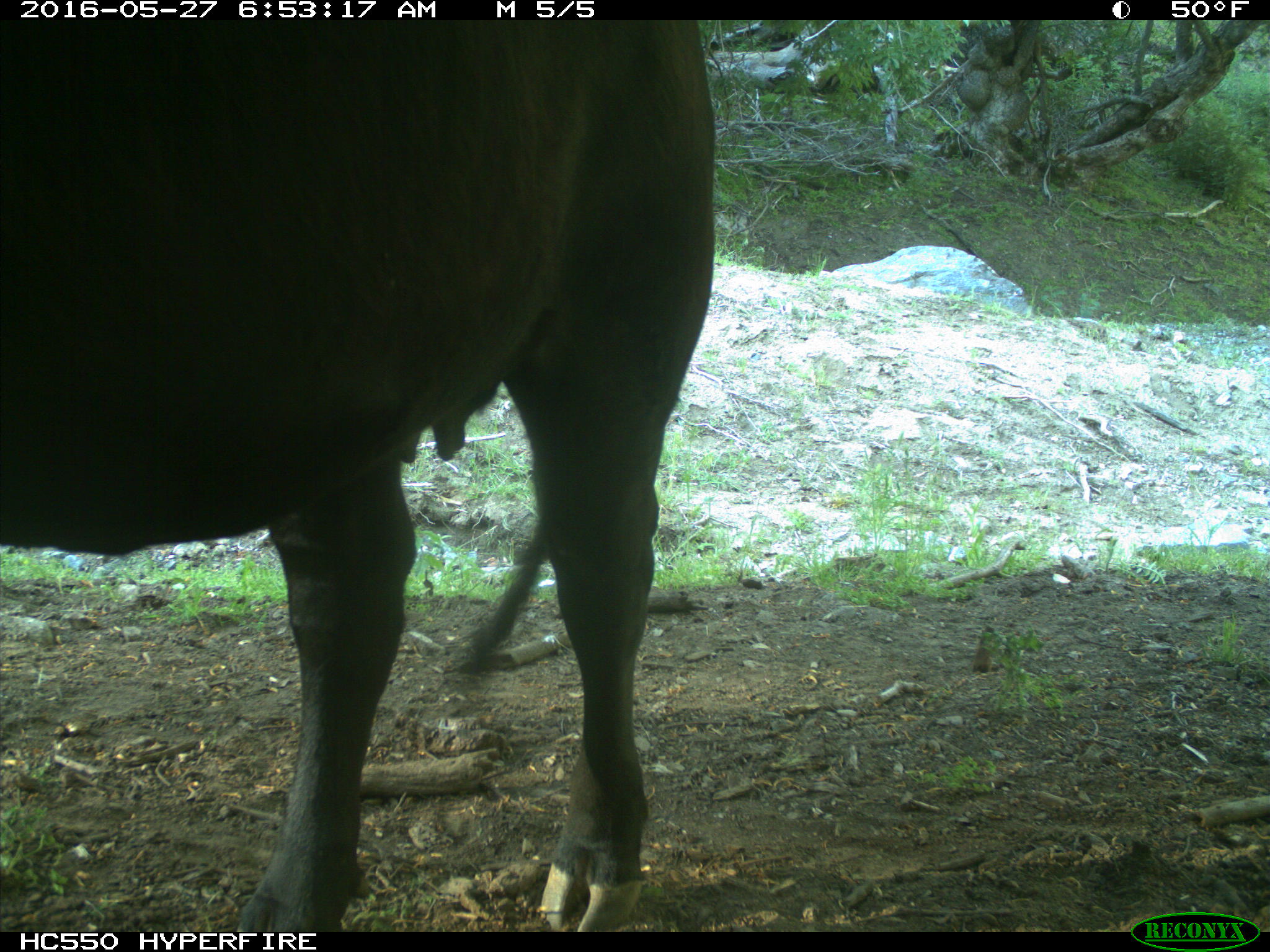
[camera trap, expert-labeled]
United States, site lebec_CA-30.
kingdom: Animalia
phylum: Chordata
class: Mammalia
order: Artiodactyla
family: Bovidae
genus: Bos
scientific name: Bos taurus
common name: domestic cow